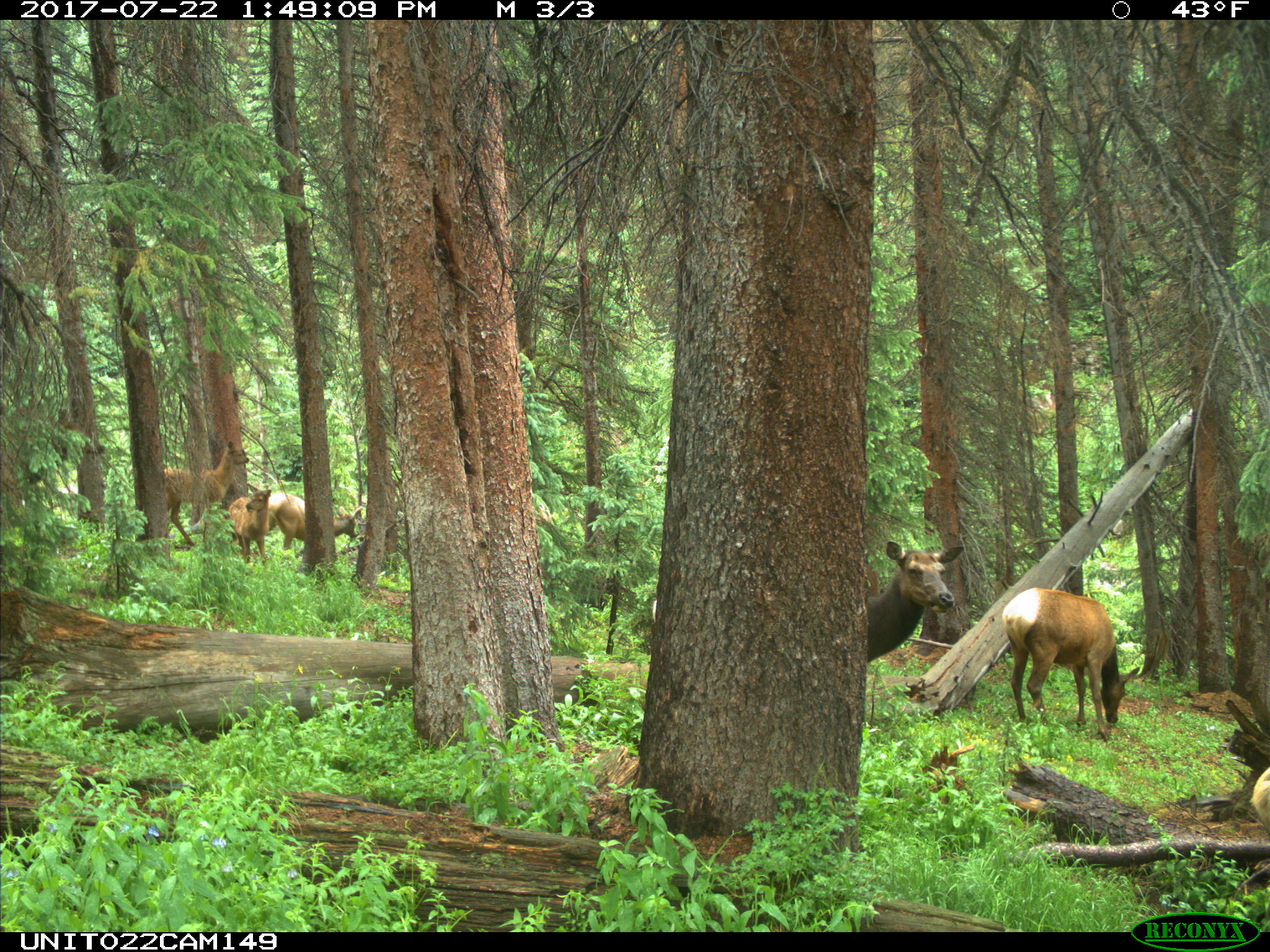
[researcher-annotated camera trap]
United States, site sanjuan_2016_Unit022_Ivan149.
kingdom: Animalia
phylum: Chordata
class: Mammalia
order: Artiodactyla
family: Cervidae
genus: Cervus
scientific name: Cervus elaphus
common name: red deer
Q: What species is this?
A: Cervus elaphus (red deer).